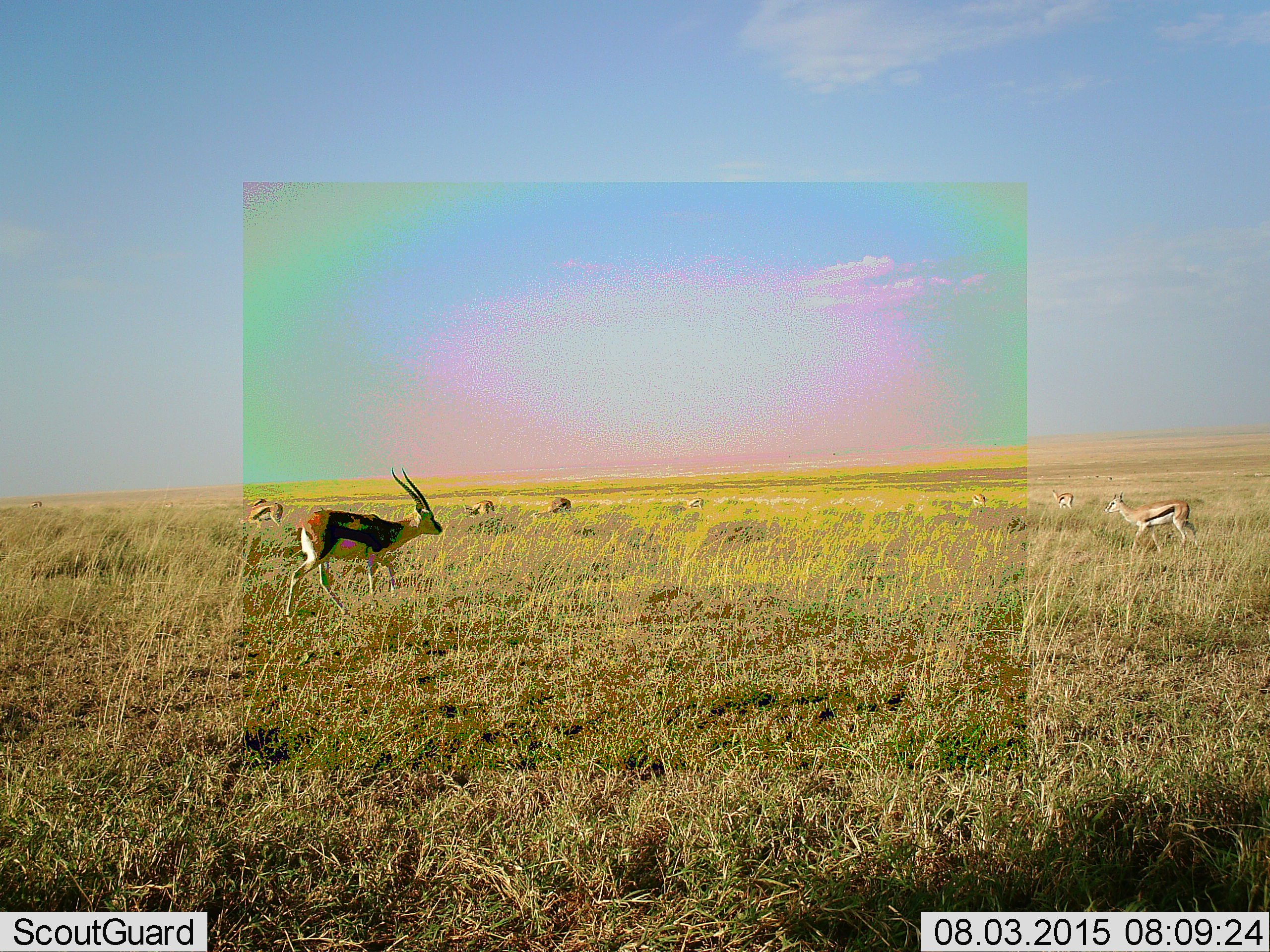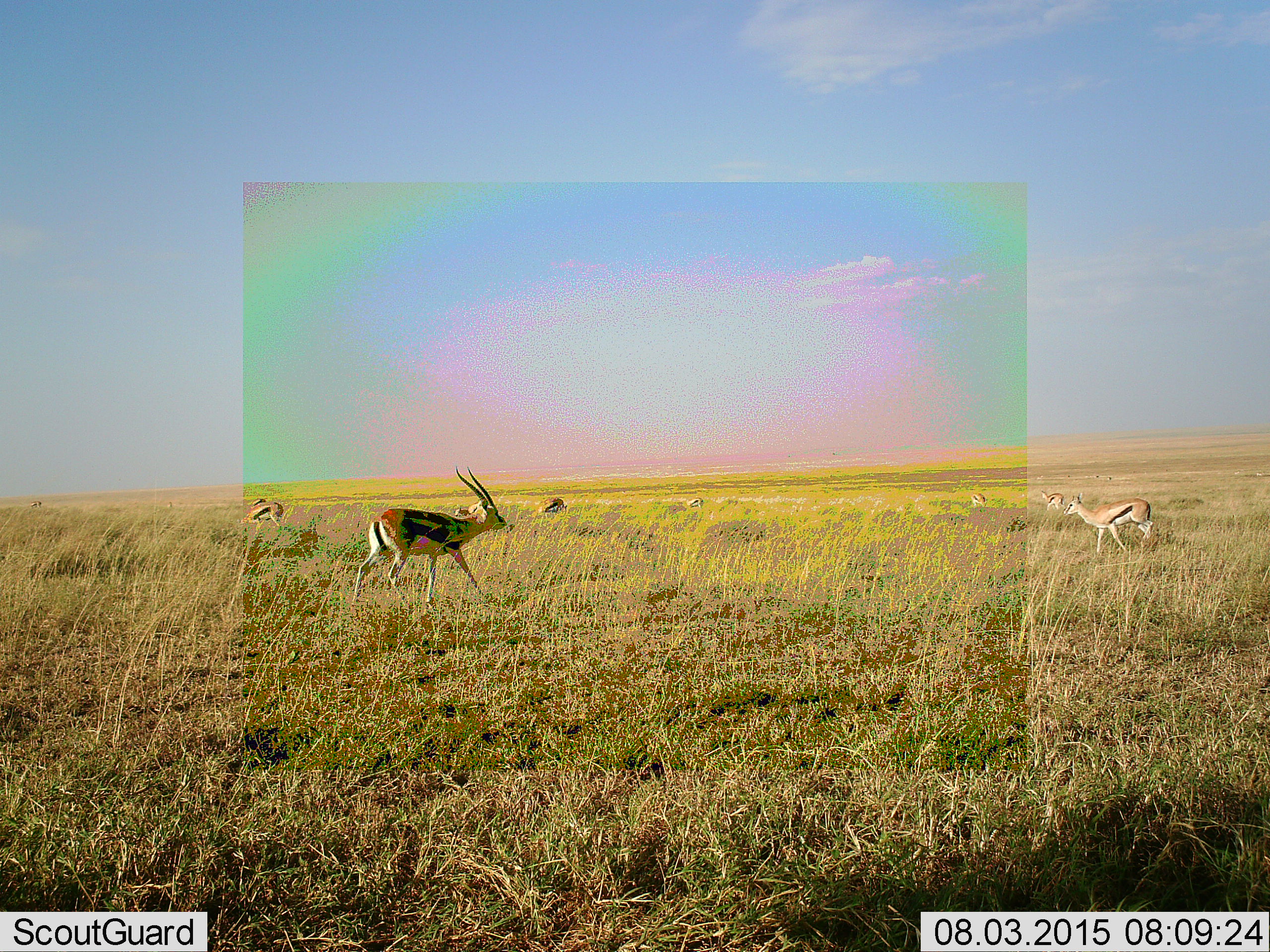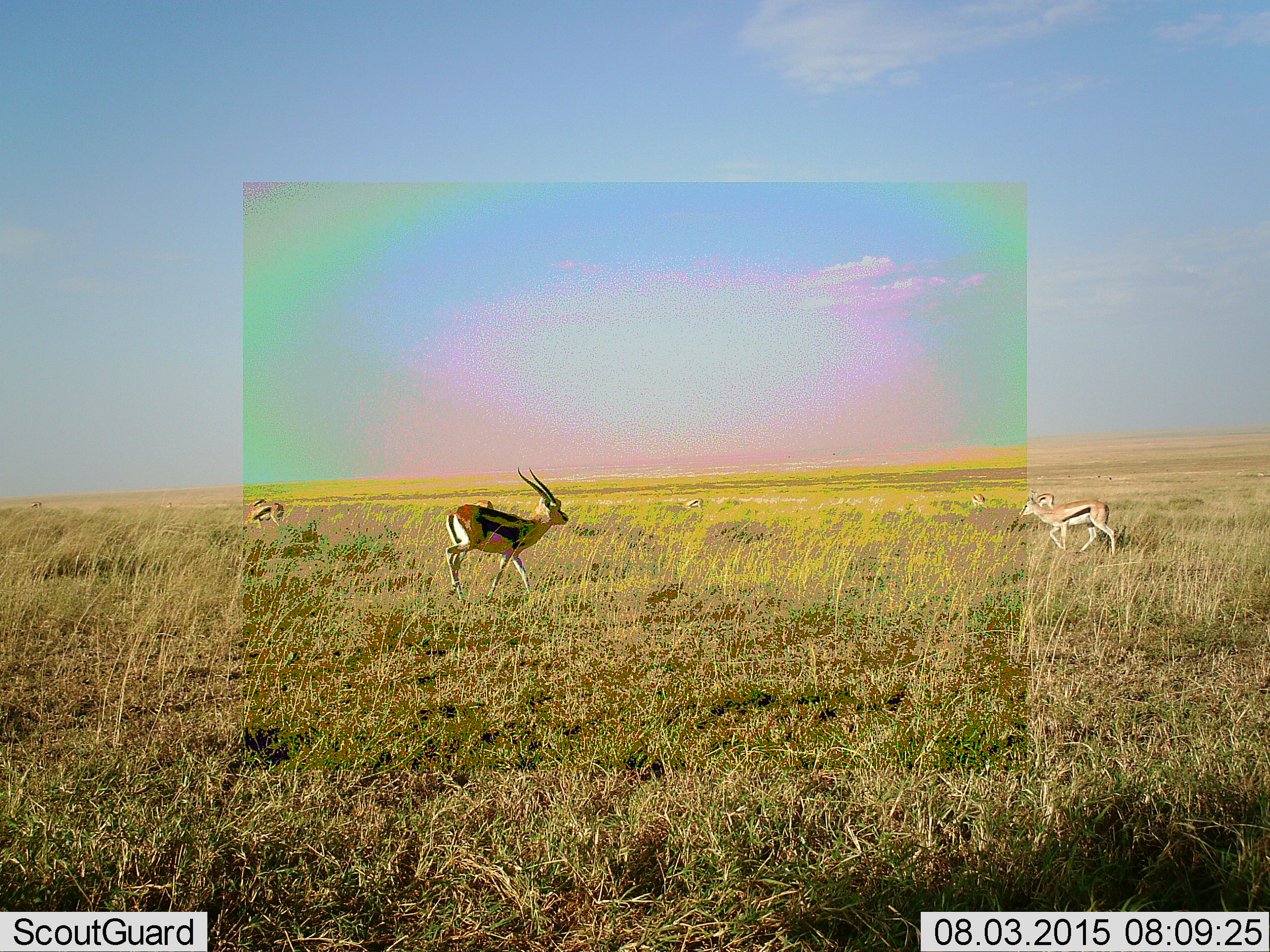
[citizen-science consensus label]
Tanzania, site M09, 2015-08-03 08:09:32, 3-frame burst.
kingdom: Animalia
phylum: Chordata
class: Mammalia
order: Artiodactyla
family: Bovidae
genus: Eudorcas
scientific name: Eudorcas thomsonii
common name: thomson's gazelle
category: gazellethomsons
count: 10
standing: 78%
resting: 11%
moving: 100%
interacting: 0%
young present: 0%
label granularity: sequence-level